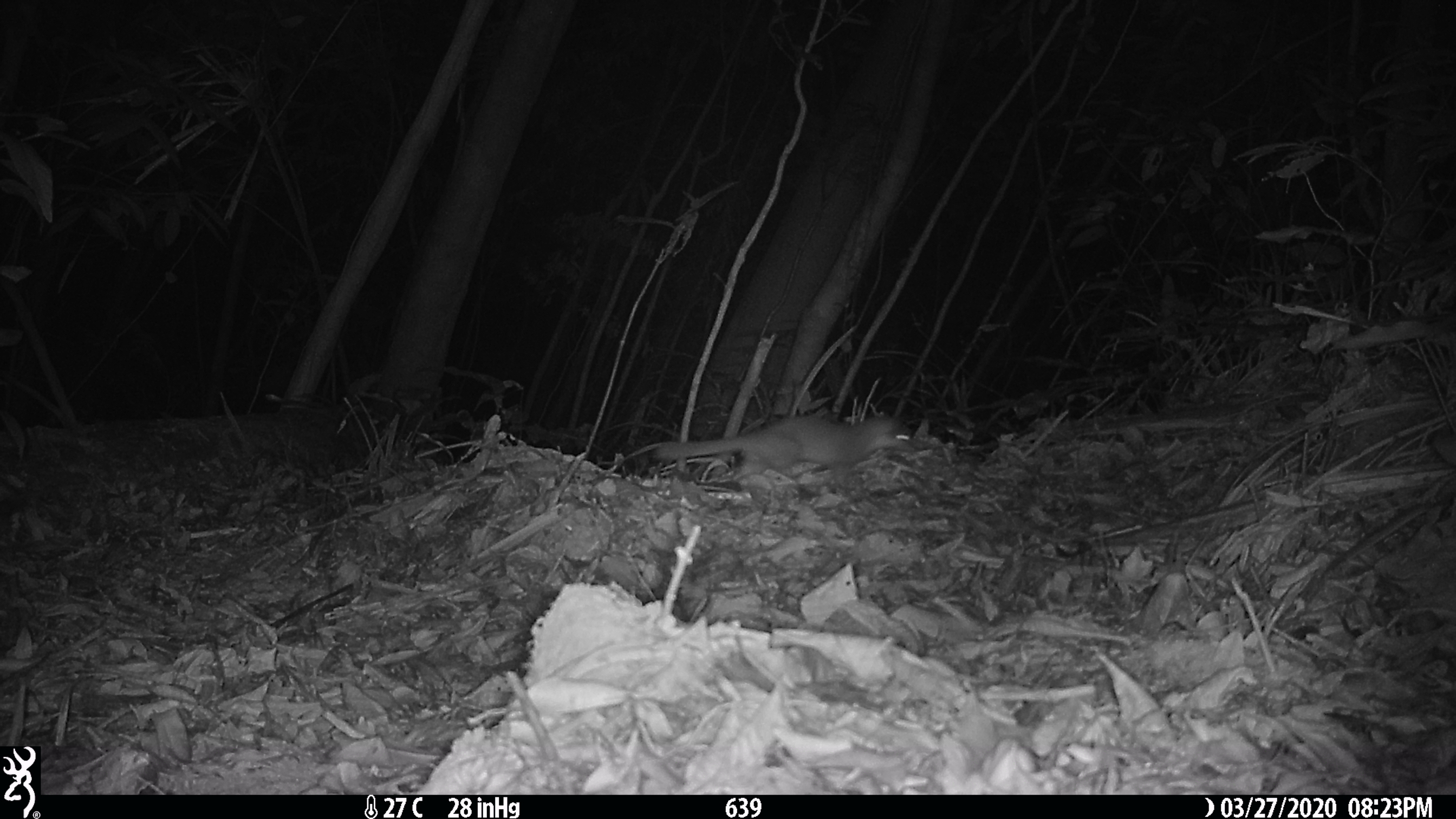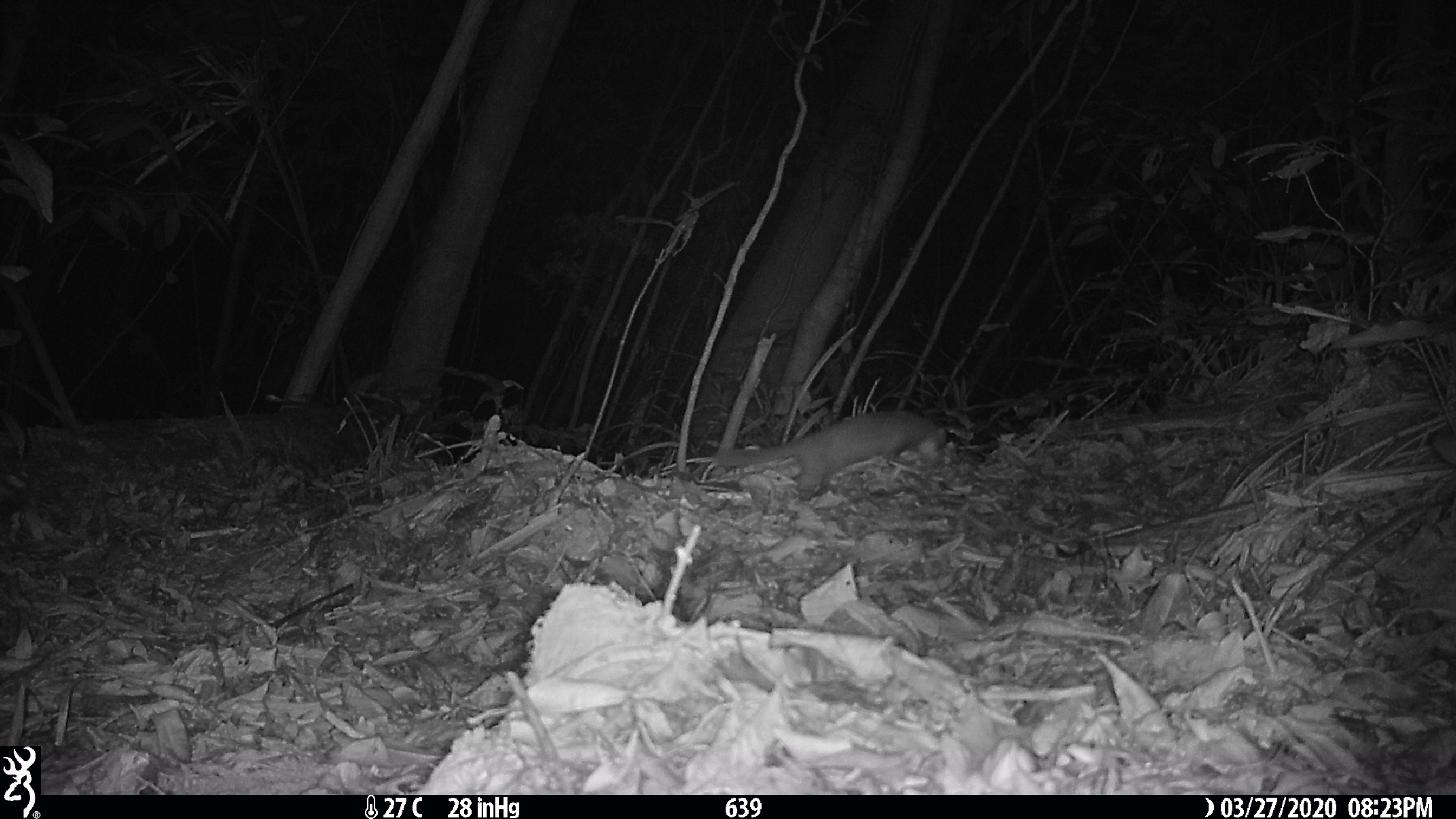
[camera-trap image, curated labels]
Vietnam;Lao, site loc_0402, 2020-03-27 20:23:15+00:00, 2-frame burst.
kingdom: Animalia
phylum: Chordata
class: Mammalia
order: Carnivora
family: Mustelidae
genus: Melogale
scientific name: Melogale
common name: ferret badger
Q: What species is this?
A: Ferret badger (Melogale).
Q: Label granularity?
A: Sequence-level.